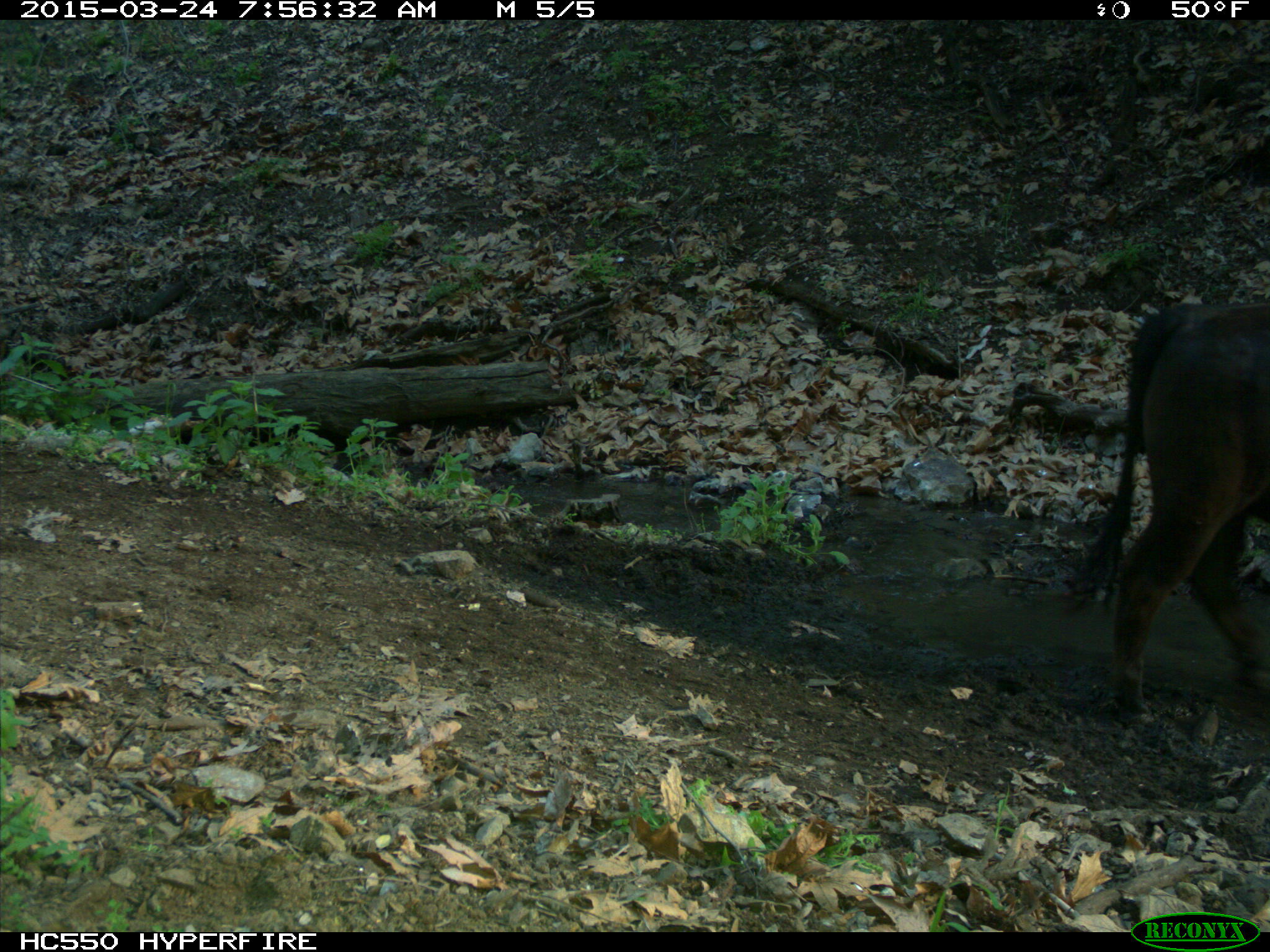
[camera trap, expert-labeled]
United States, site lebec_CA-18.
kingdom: Animalia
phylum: Chordata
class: Mammalia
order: Artiodactyla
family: Bovidae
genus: Bos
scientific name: Bos taurus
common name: domestic cow